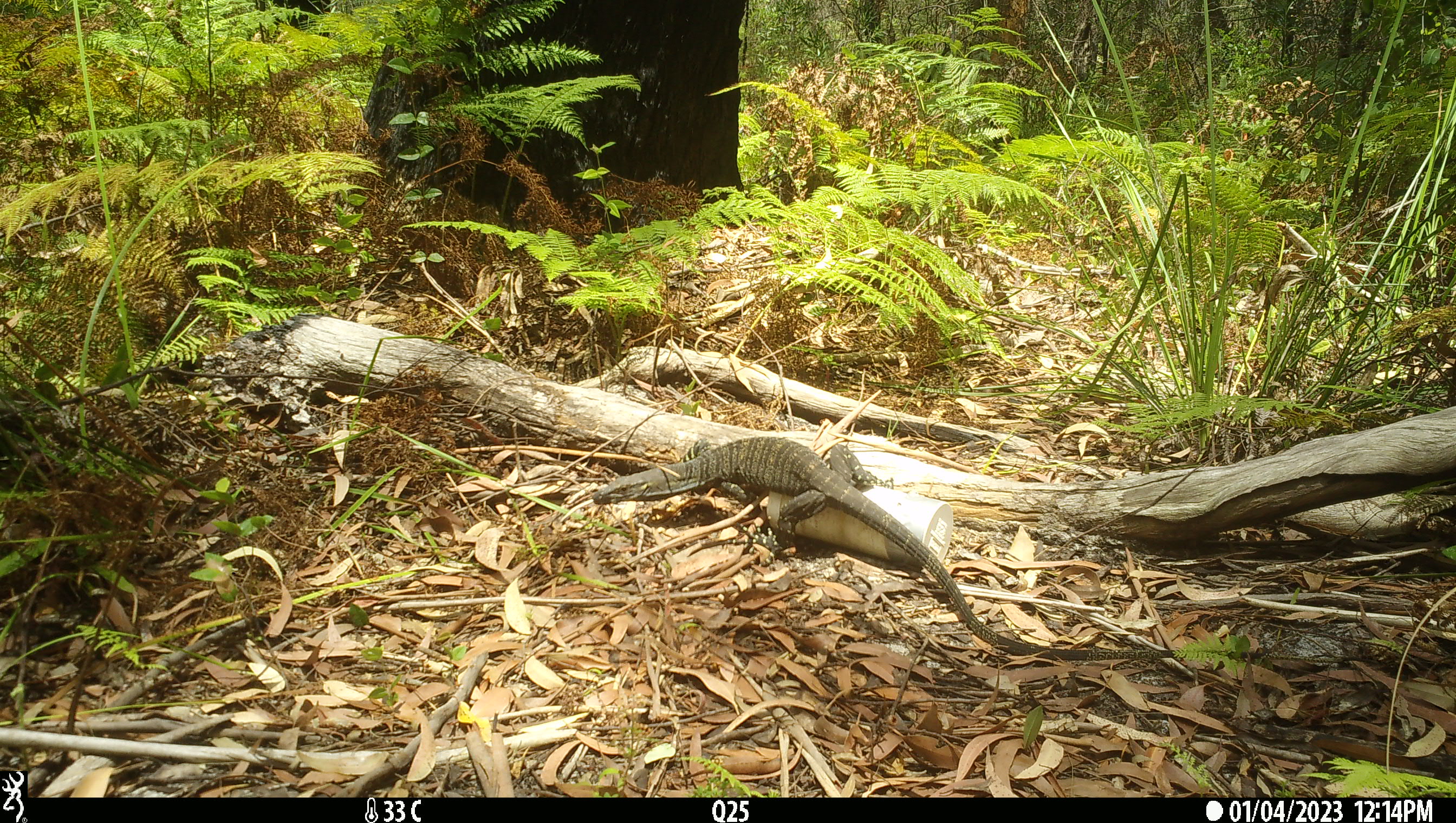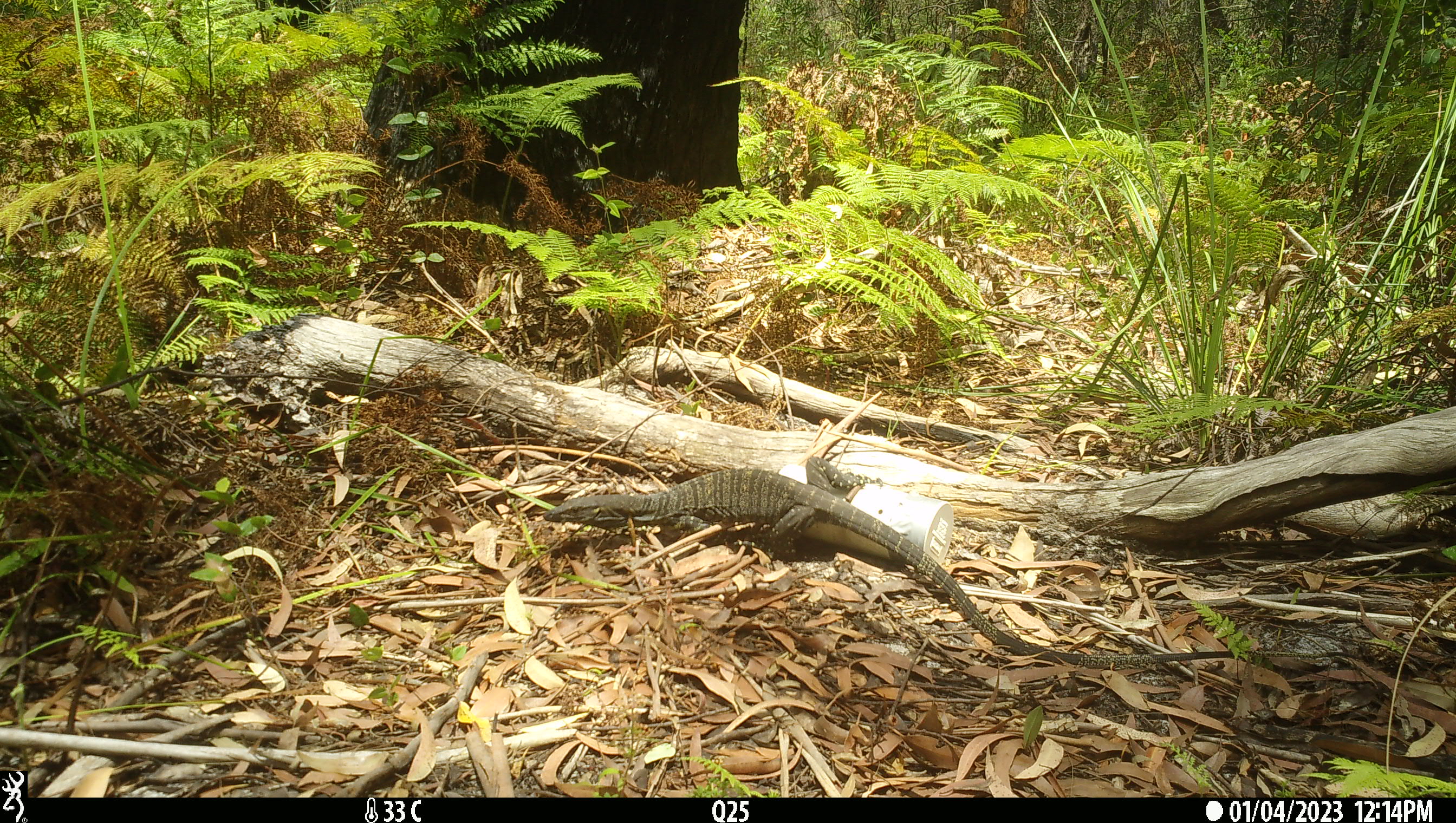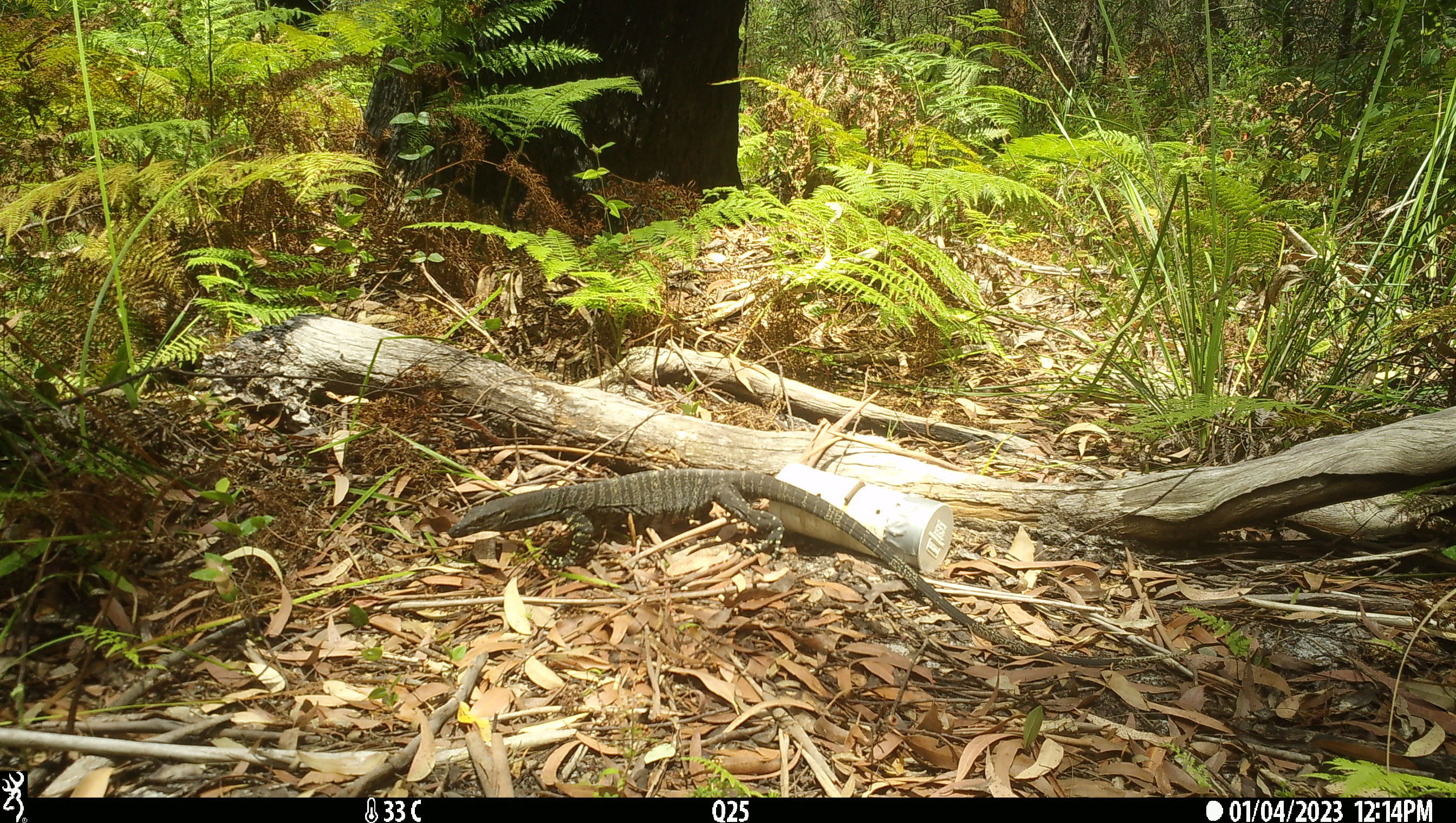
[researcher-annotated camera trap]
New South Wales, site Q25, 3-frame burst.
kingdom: Animalia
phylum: Chordata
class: Reptilia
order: Squamata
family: Varanidae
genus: Varanus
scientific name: Varanus varius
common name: lace monitor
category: goanna